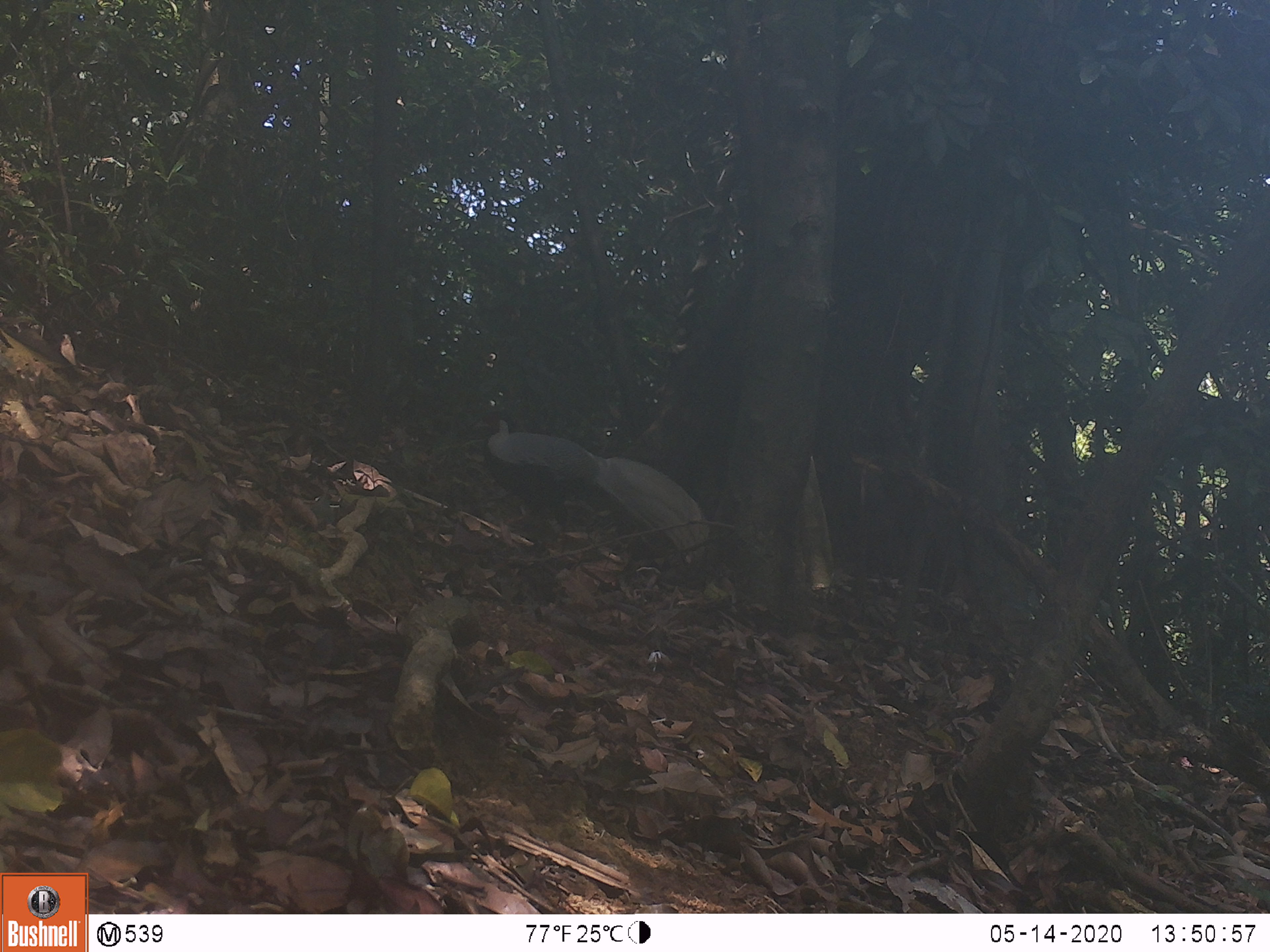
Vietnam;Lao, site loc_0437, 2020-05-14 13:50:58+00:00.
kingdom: Animalia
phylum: Chordata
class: Aves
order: Galliformes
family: Phasianidae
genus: Lophura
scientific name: Lophura nycthemera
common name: silver pheasant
Silver pheasant (Lophura nycthemera). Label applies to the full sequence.